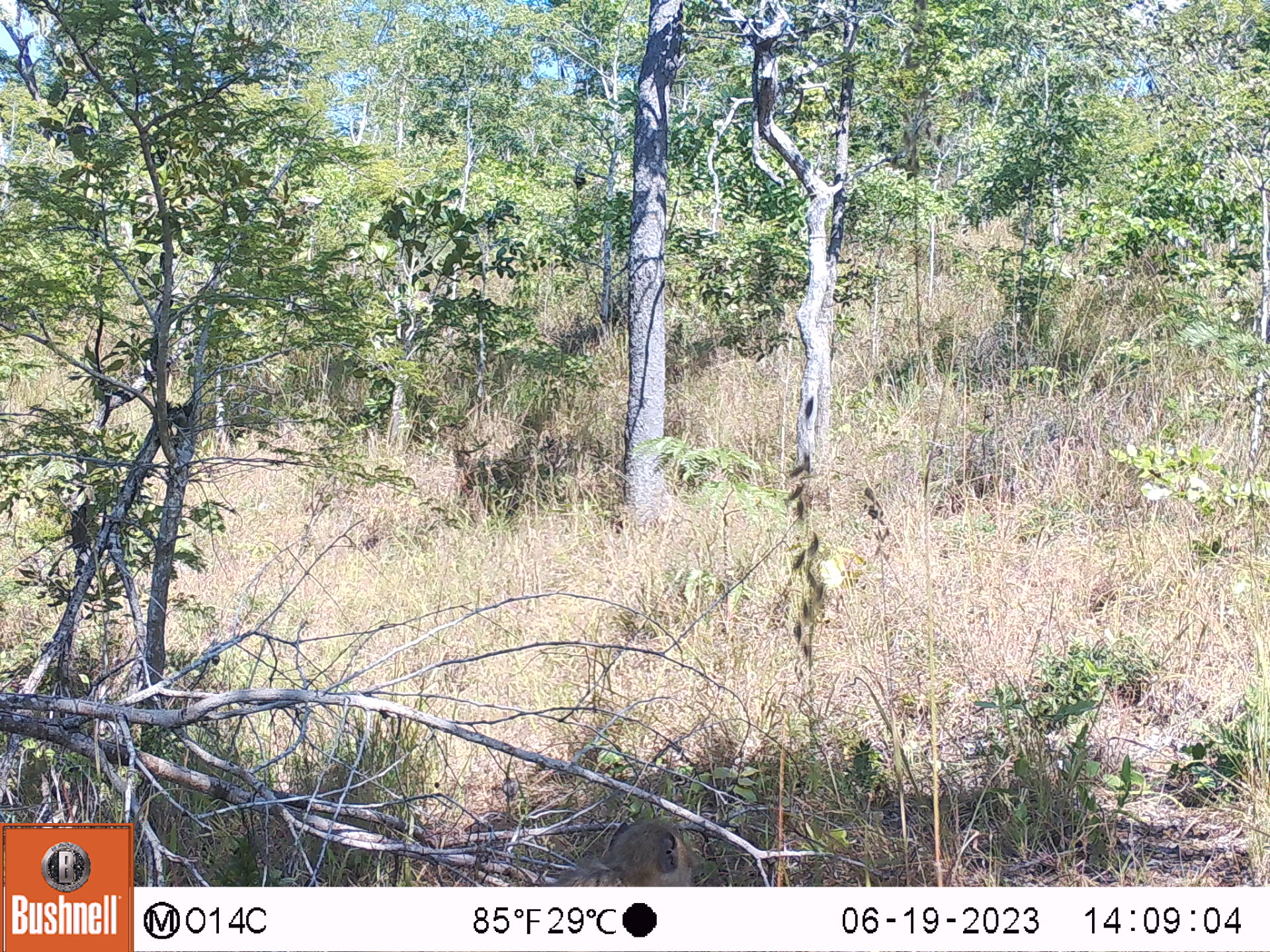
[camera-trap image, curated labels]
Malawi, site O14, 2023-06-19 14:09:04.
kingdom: Animalia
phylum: Chordata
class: Mammalia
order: Primates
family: Cercopithecidae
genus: Papio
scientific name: Papio cynocephalus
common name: yellow baboon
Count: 1.